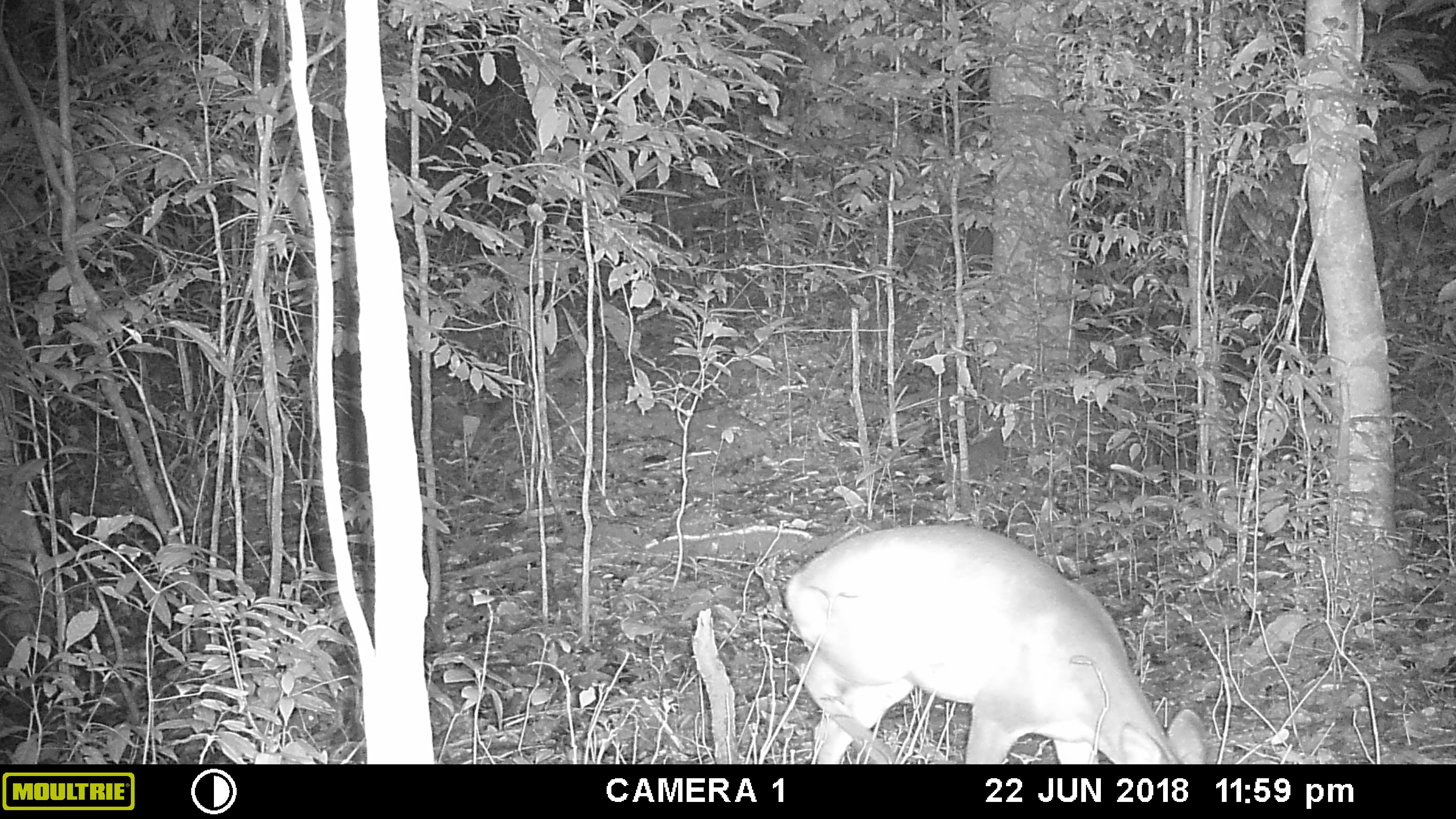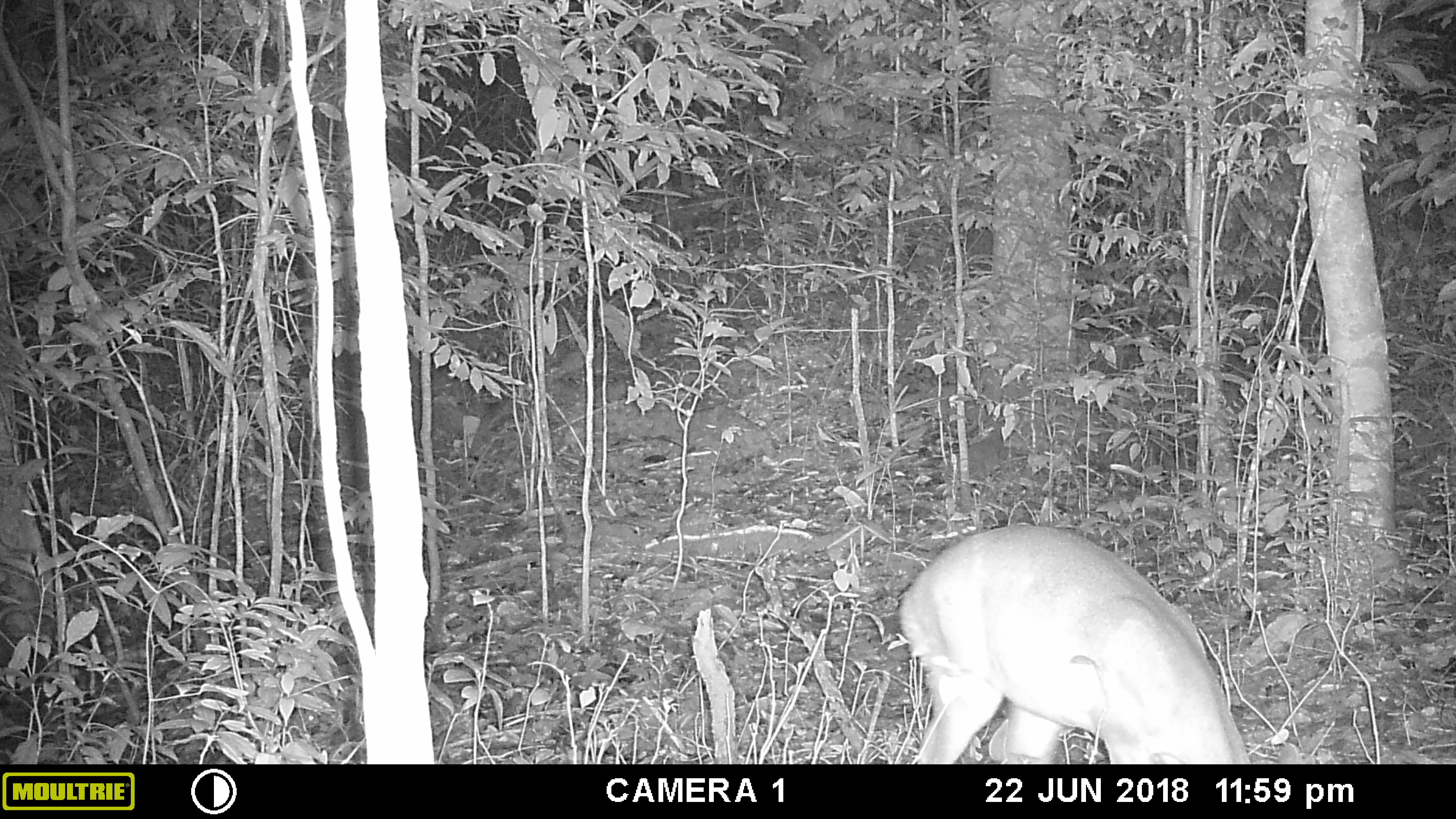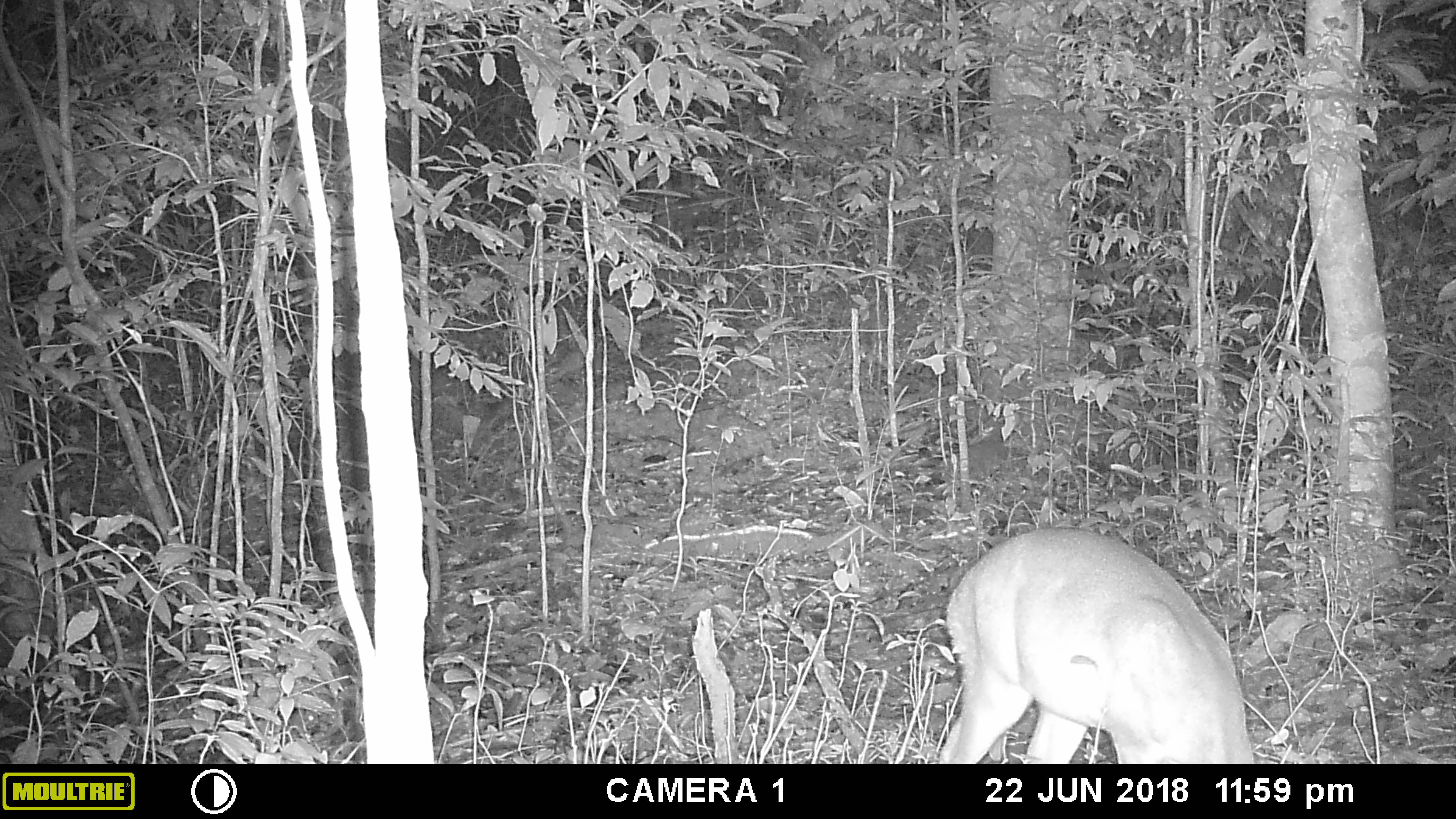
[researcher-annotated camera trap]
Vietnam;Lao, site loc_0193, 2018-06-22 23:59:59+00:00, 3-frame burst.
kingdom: Animalia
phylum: Chordata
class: Mammalia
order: Artiodactyla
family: Cervidae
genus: Muntiacus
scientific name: Muntiacus vuquangensis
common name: large-antlered muntjac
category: large antlered muntjac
Large antlered muntjac (large-antlered muntjac) (Muntiacus vuquangensis). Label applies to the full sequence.